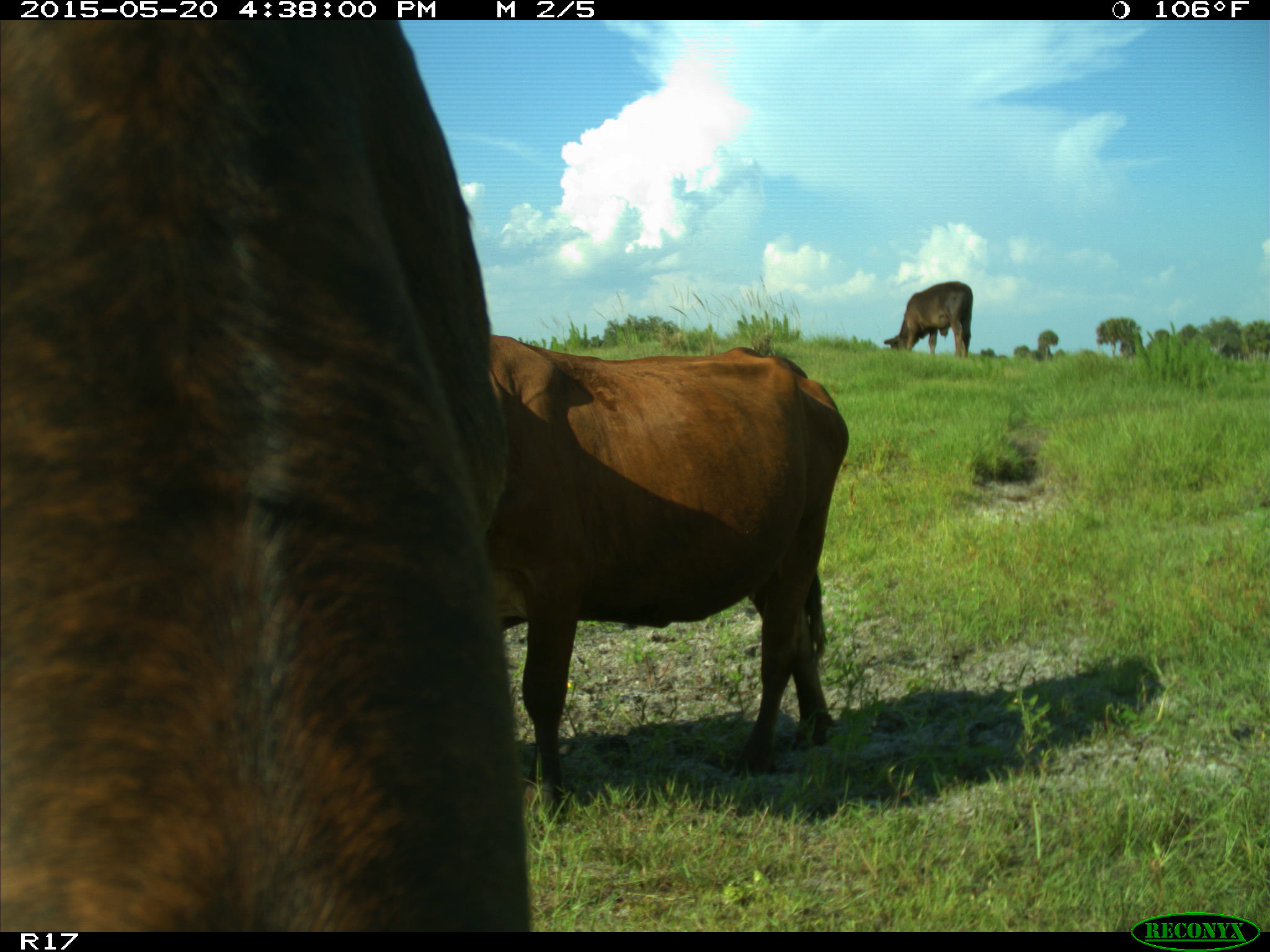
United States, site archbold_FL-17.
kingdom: Animalia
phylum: Chordata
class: Mammalia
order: Artiodactyla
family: Bovidae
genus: Bos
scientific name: Bos taurus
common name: domestic cow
Bos taurus (domestic cow).